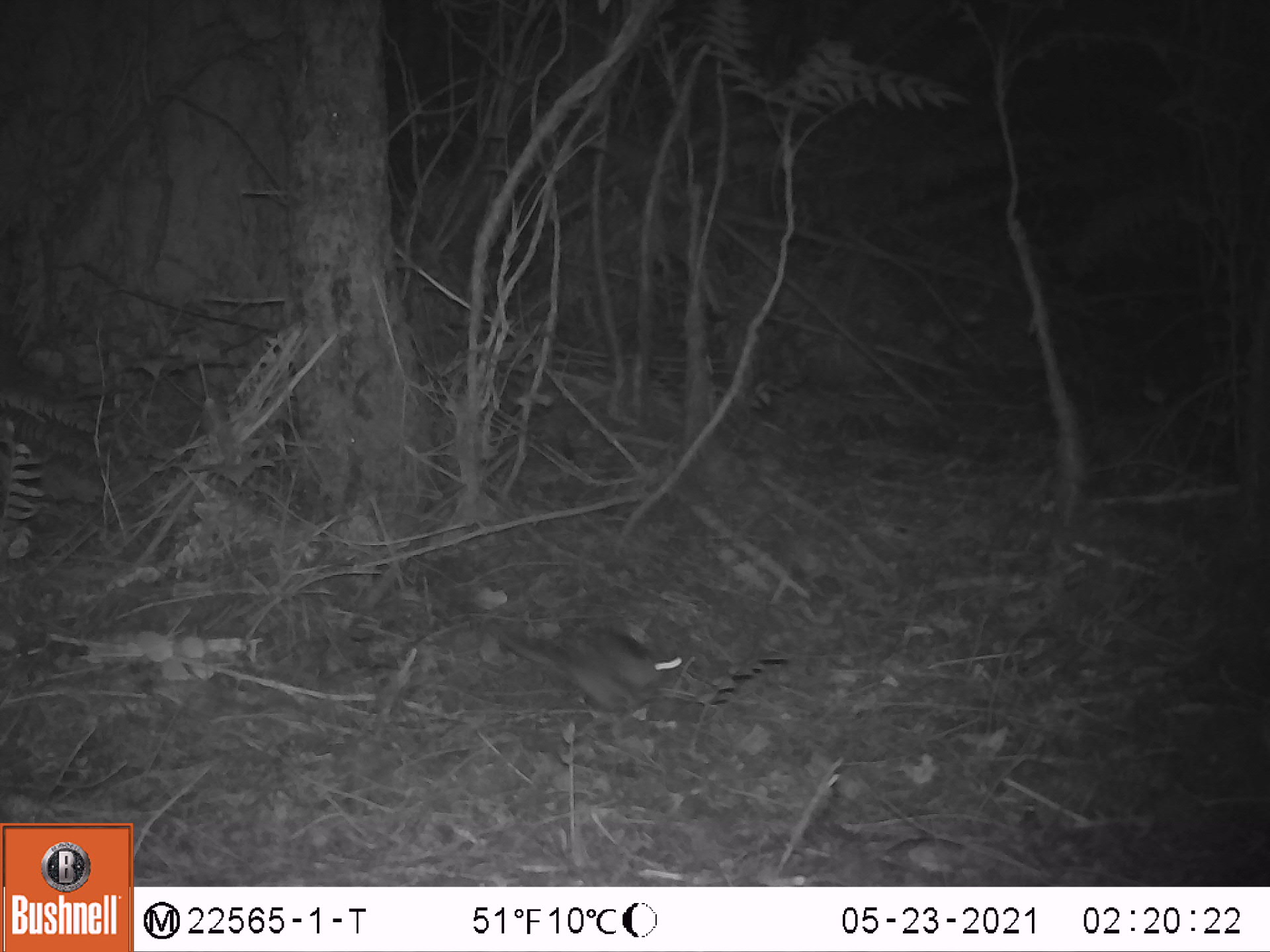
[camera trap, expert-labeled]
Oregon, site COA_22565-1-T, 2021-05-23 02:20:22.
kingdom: Animalia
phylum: Chordata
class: Mammalia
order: Rodentia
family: Sciuridae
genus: Glaucomys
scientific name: Glaucomys oregonensis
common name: humboldt's flying squirrel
Humboldt's flying squirrel (Glaucomys oregonensis).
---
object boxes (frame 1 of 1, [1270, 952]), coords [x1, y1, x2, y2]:
humboldt's flying squirrel: [481, 602, 688, 712]